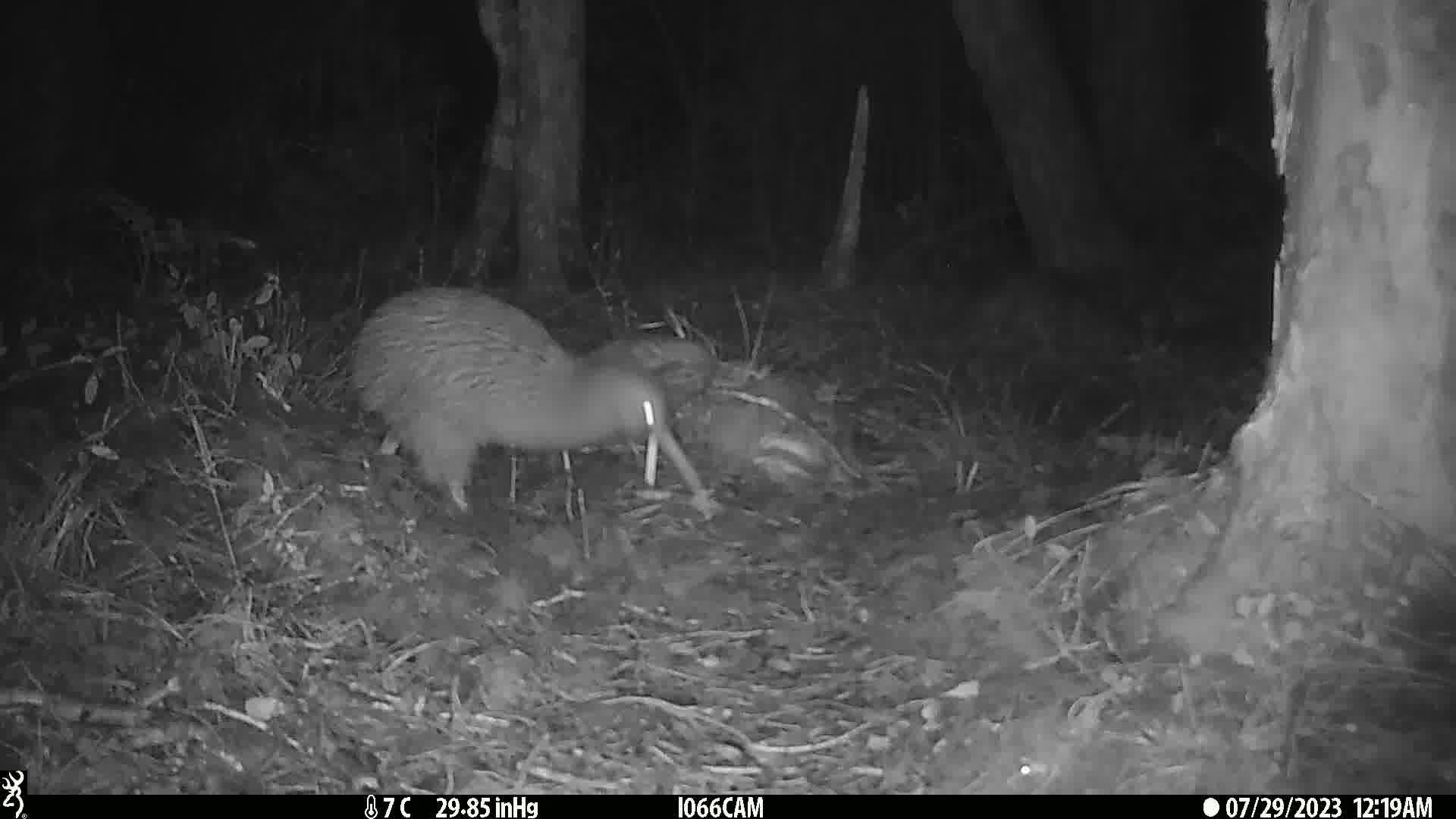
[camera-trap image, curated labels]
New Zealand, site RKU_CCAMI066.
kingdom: Animalia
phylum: Chordata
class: Aves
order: Apterygiformes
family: Apterygidae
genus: Apteryx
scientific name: Apteryx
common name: kiwi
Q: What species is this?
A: Kiwi (Apteryx).